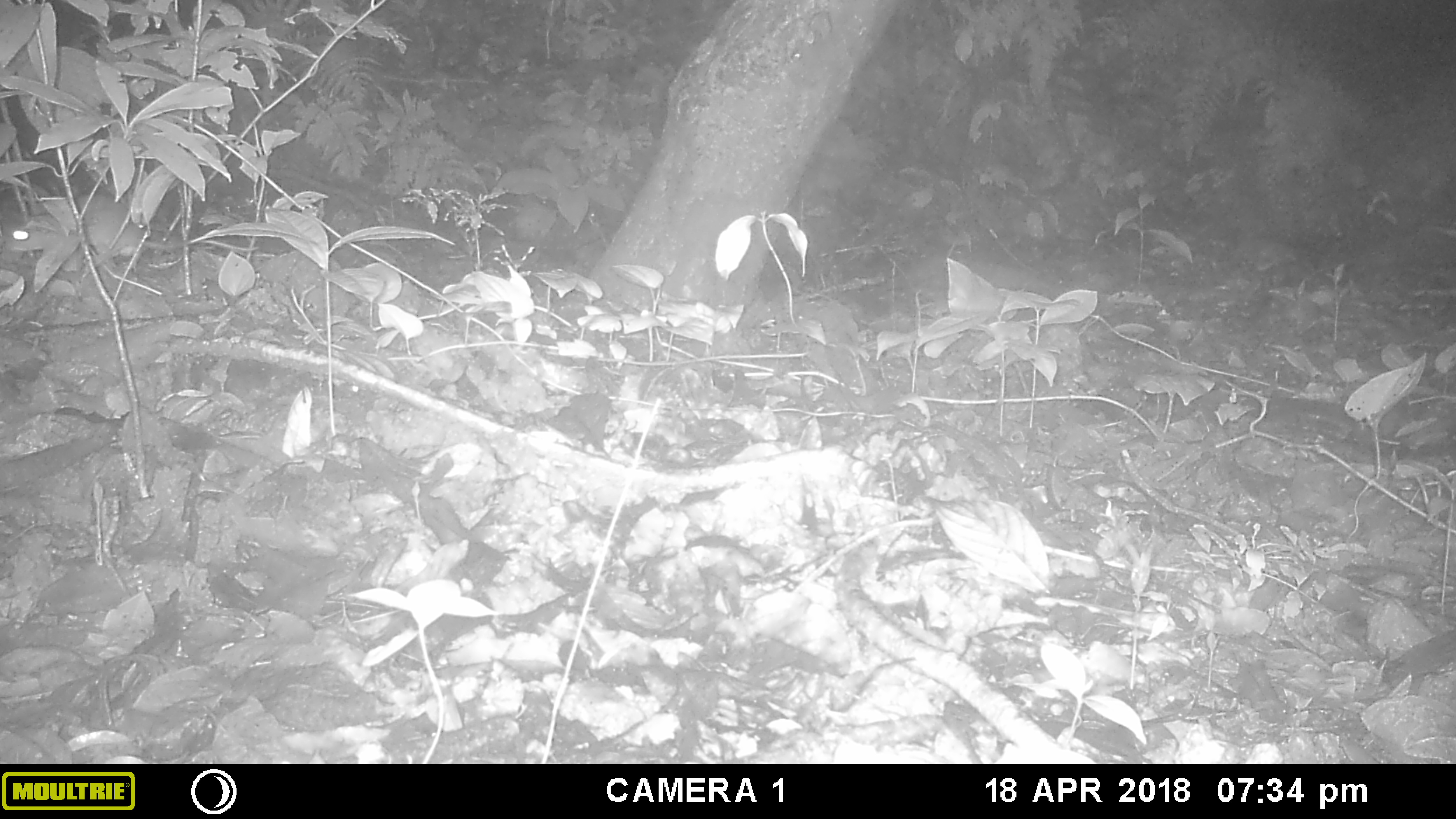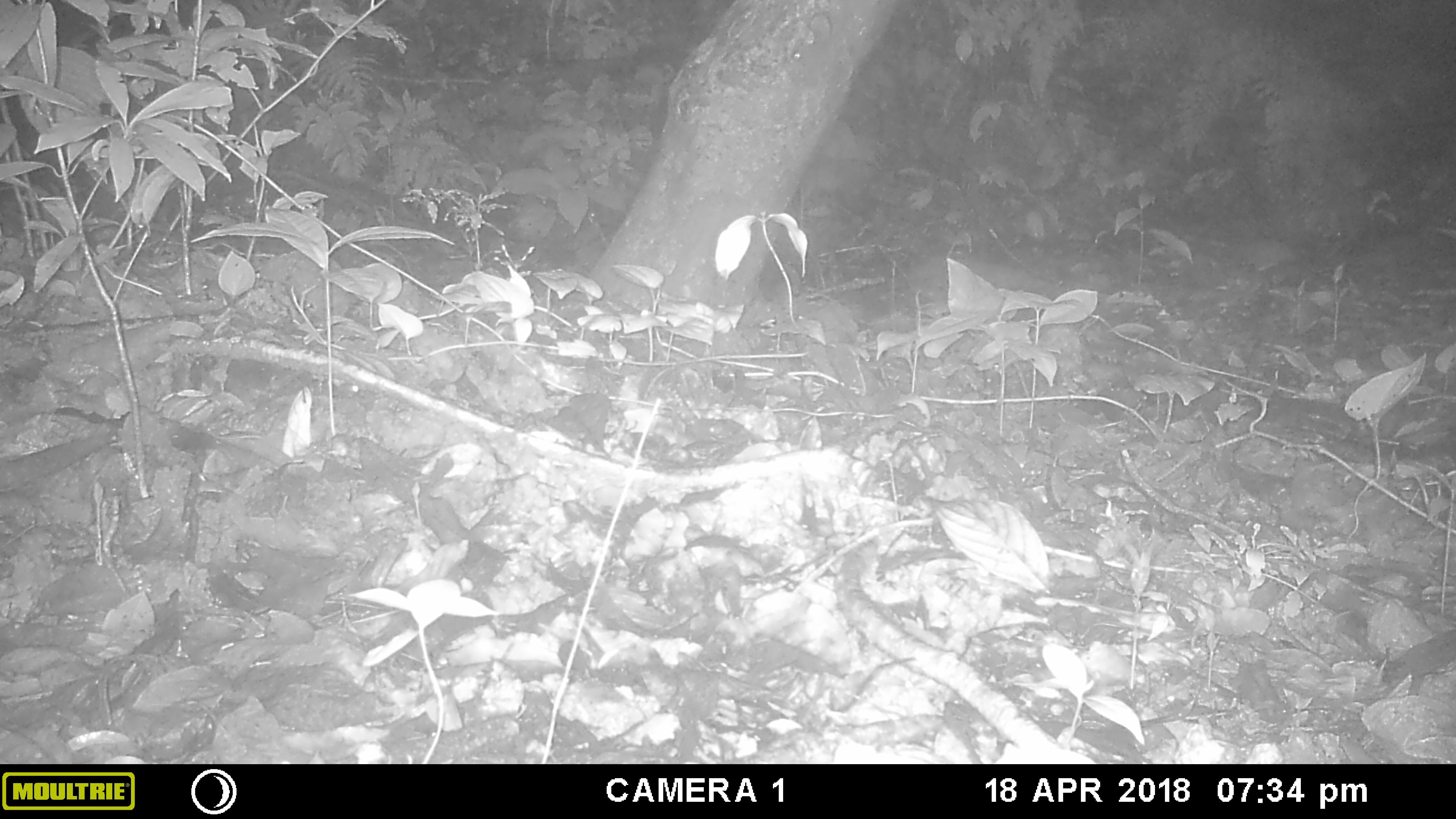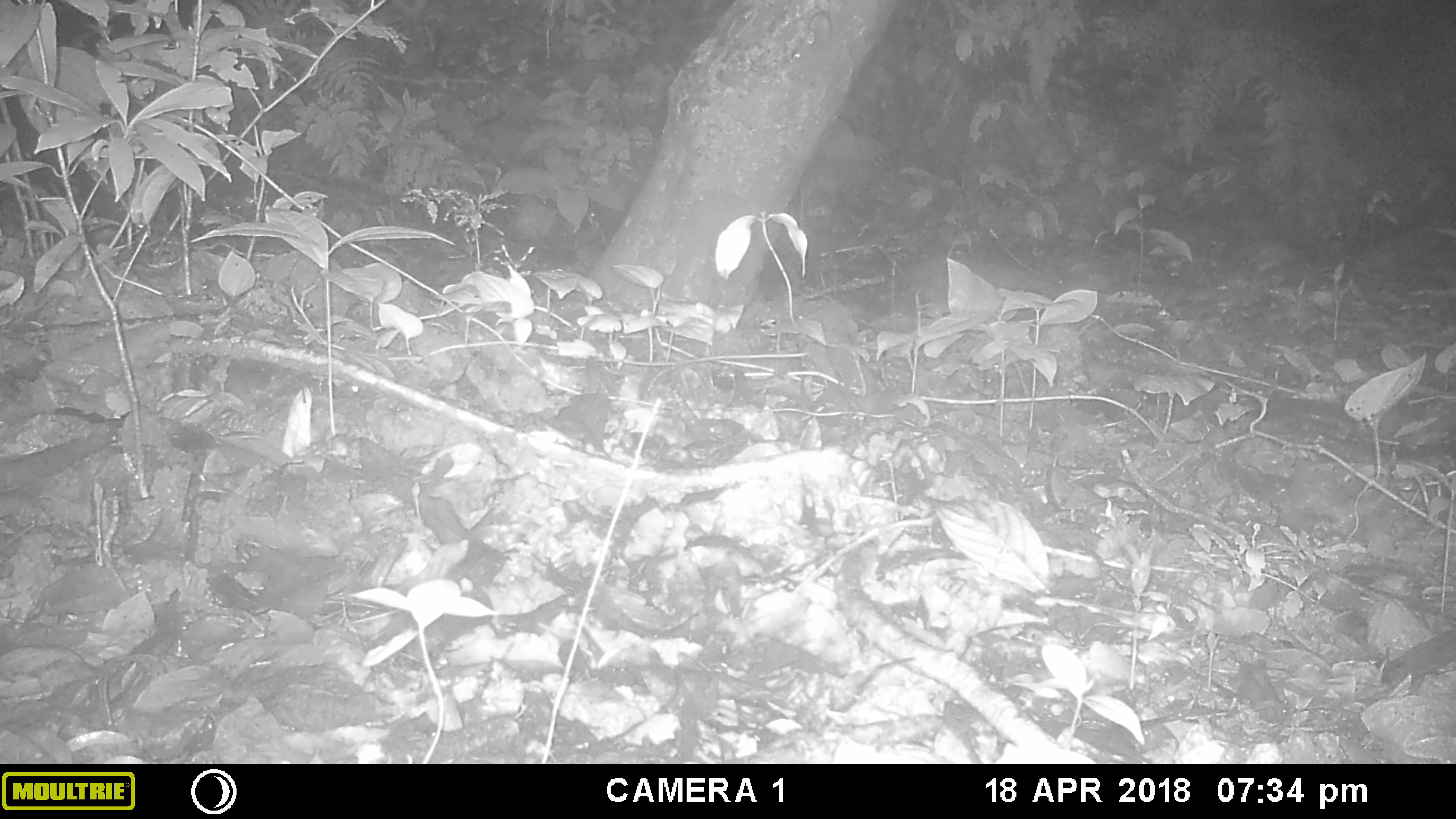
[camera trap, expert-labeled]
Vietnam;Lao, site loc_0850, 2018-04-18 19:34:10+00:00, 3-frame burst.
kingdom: Animalia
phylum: Chordata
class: Mammalia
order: Rodentia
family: Muridae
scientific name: Muridae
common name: old-world mice and rats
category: unidentified murid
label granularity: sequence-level